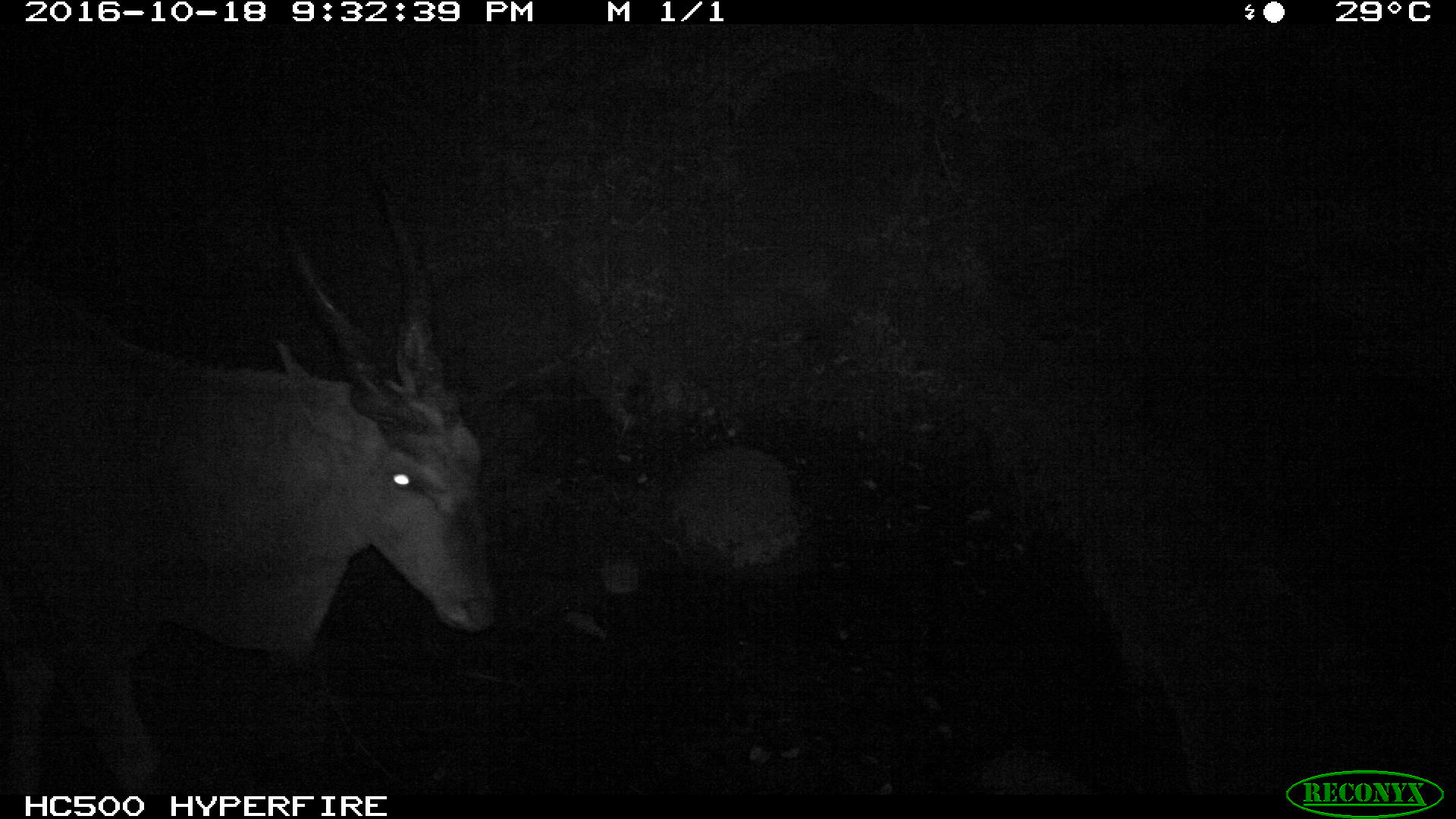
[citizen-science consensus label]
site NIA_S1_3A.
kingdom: Animalia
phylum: Chordata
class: Mammalia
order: Artiodactyla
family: Bovidae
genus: Tragelaphus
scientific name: Tragelaphus oryx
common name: eland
Eland (Tragelaphus oryx), count 1. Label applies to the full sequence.